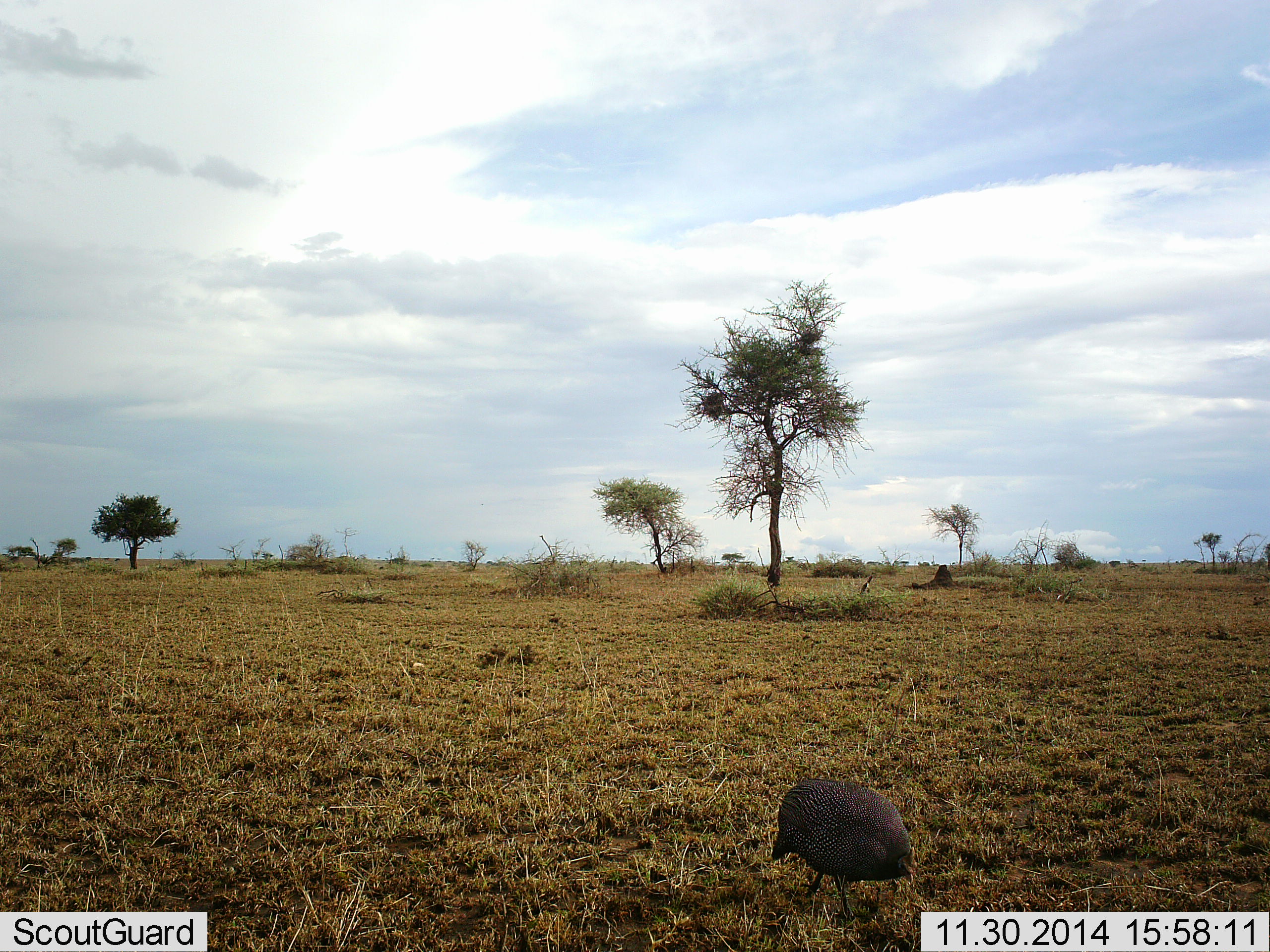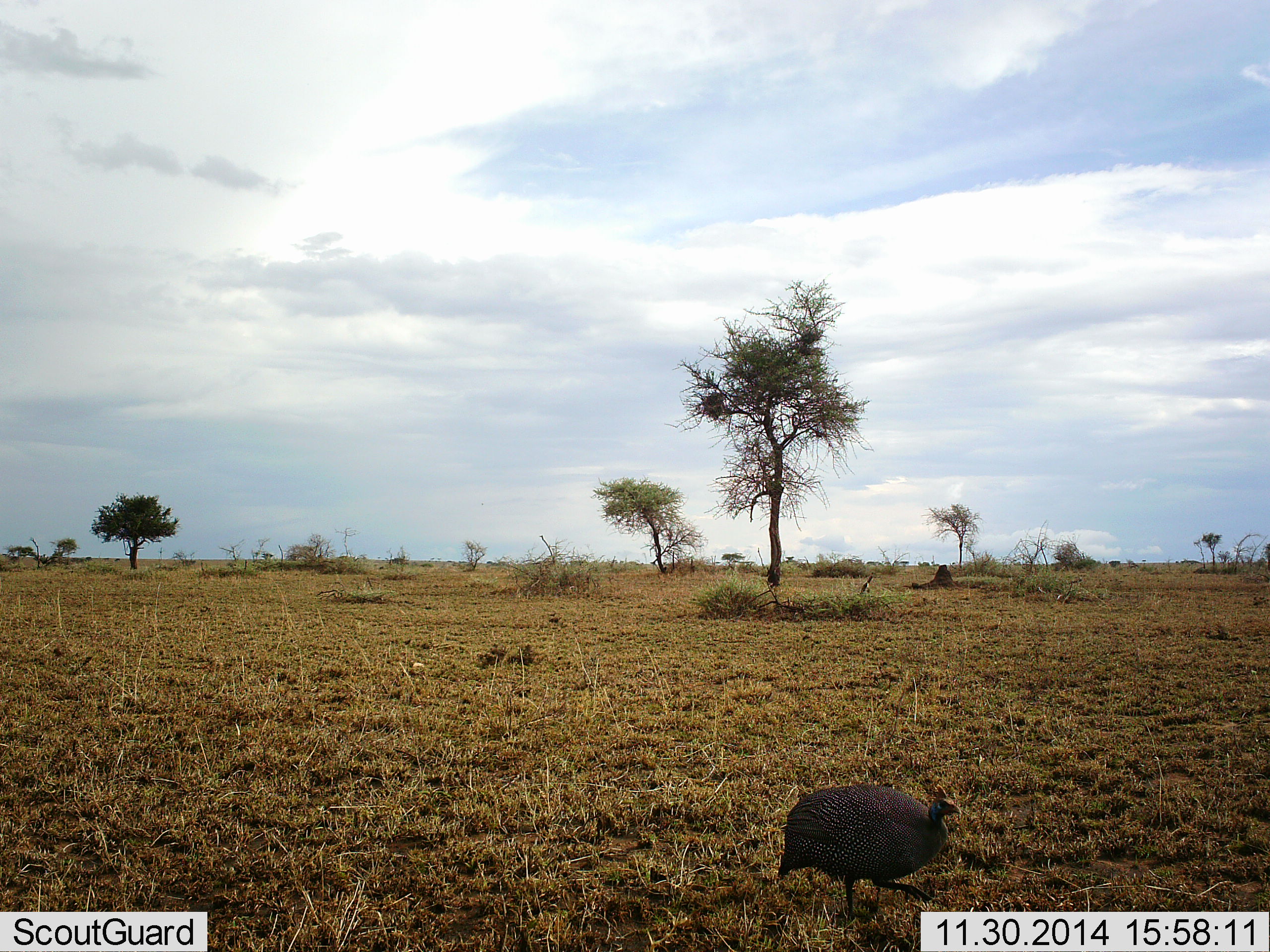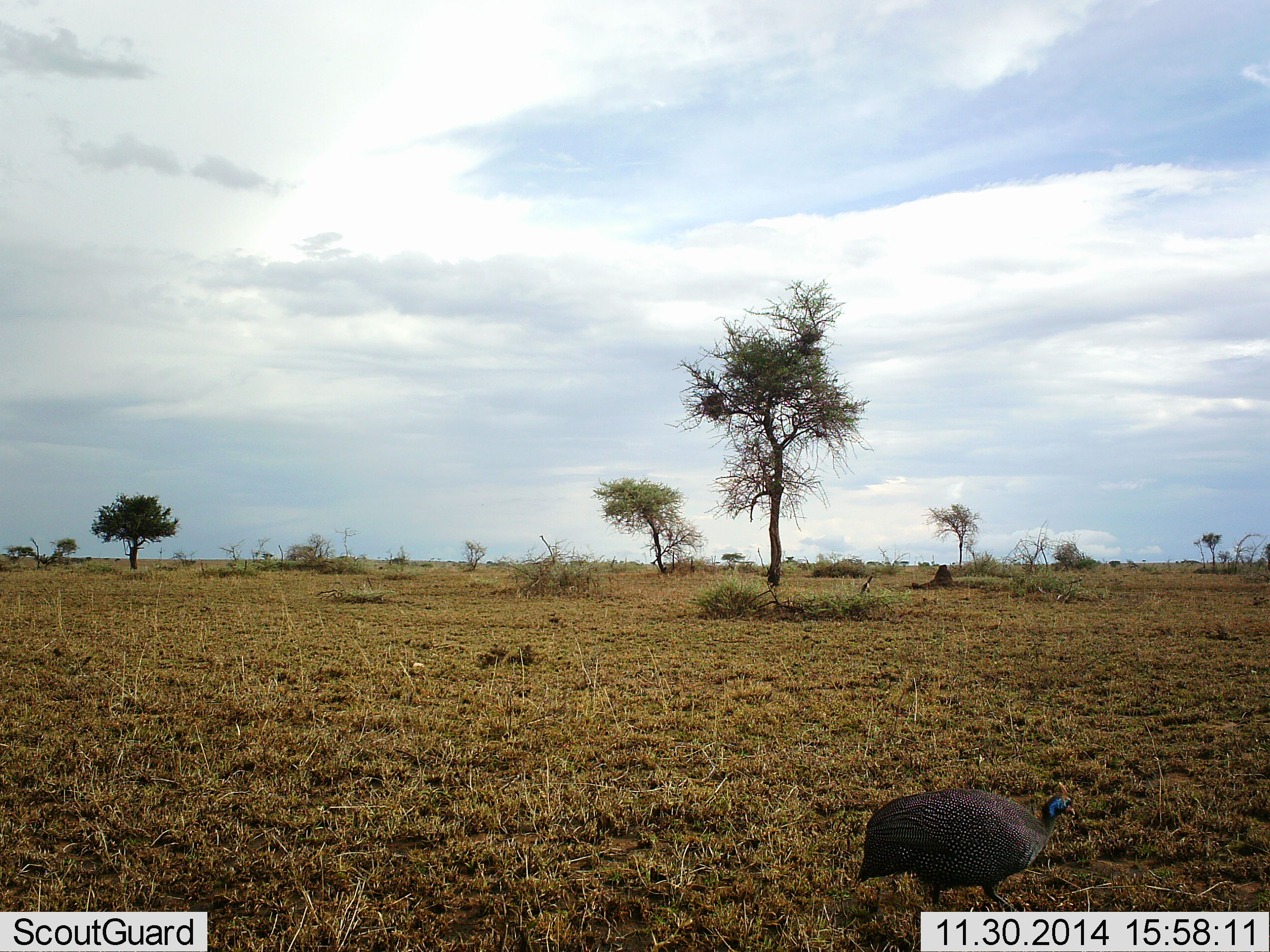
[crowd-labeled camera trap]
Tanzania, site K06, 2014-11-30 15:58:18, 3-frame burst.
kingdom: Animalia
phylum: Chordata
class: Aves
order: Galliformes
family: Numididae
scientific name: Numididae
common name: guinea fowl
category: guineafowl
Guineafowl (guinea fowl) (Numididae), count 1. Behavior (volunteer vote fractions): standing 0%, resting 0%, moving 100%, interacting 0%. Young present (vote fraction): 0%. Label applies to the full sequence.